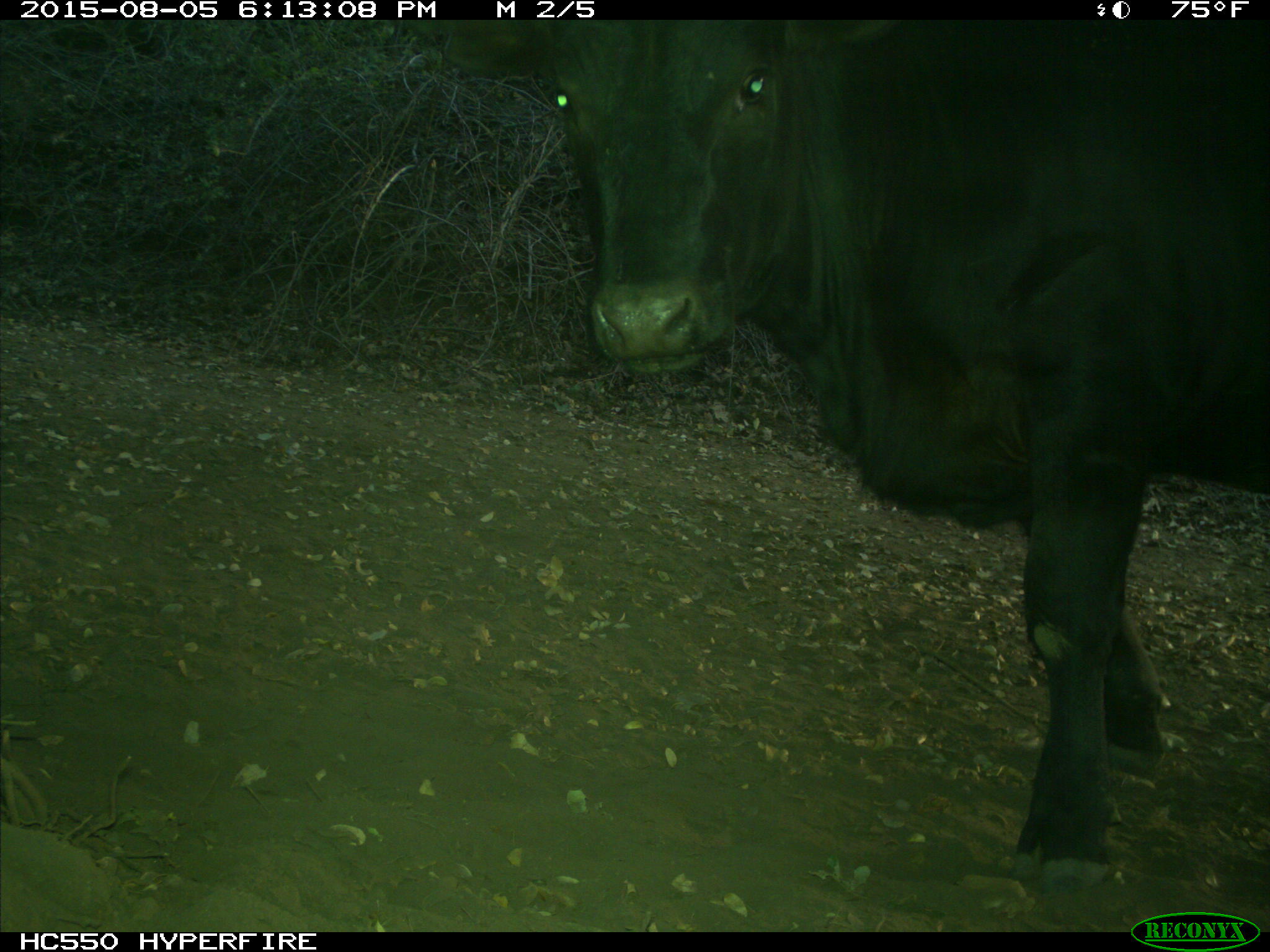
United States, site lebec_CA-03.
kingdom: Animalia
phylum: Chordata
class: Mammalia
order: Artiodactyla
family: Bovidae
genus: Bos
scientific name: Bos taurus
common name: domestic cow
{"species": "Bos taurus (domestic cow)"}